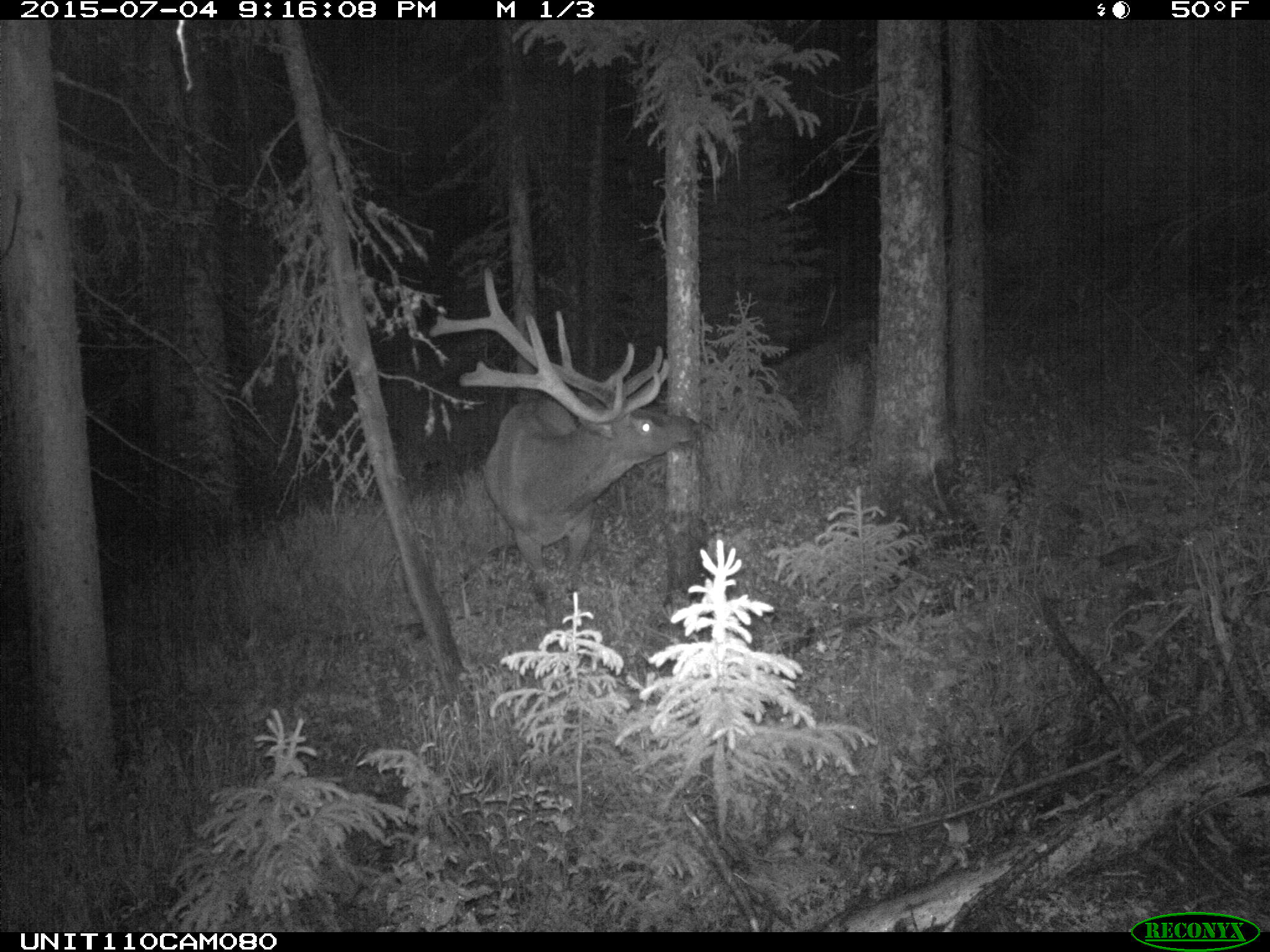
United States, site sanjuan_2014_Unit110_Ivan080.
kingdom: Animalia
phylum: Chordata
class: Mammalia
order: Artiodactyla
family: Cervidae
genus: Cervus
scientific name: Cervus elaphus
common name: red deer